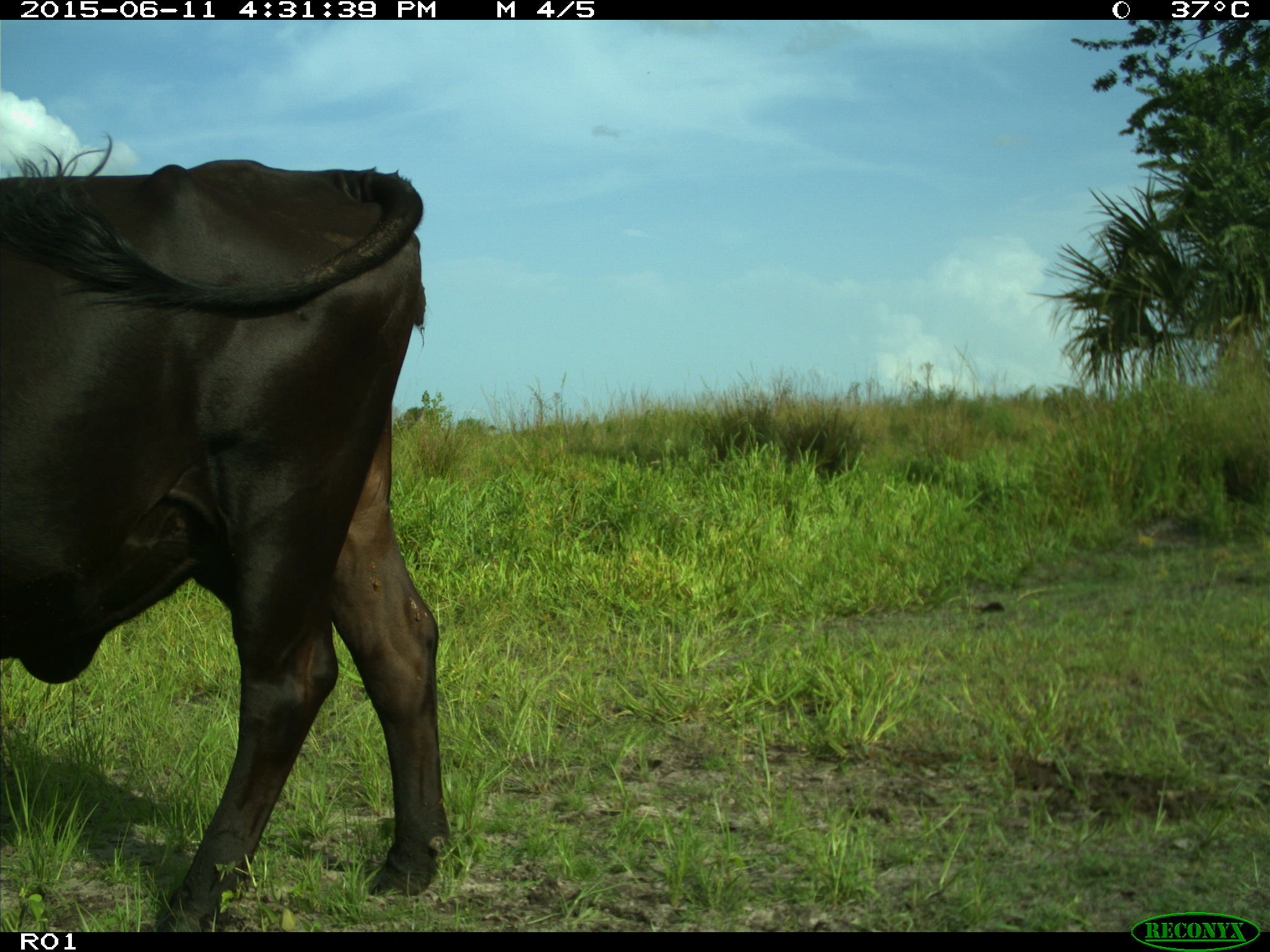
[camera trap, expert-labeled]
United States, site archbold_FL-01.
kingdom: Animalia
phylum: Chordata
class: Mammalia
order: Artiodactyla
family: Bovidae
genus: Bos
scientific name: Bos taurus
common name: domestic cow